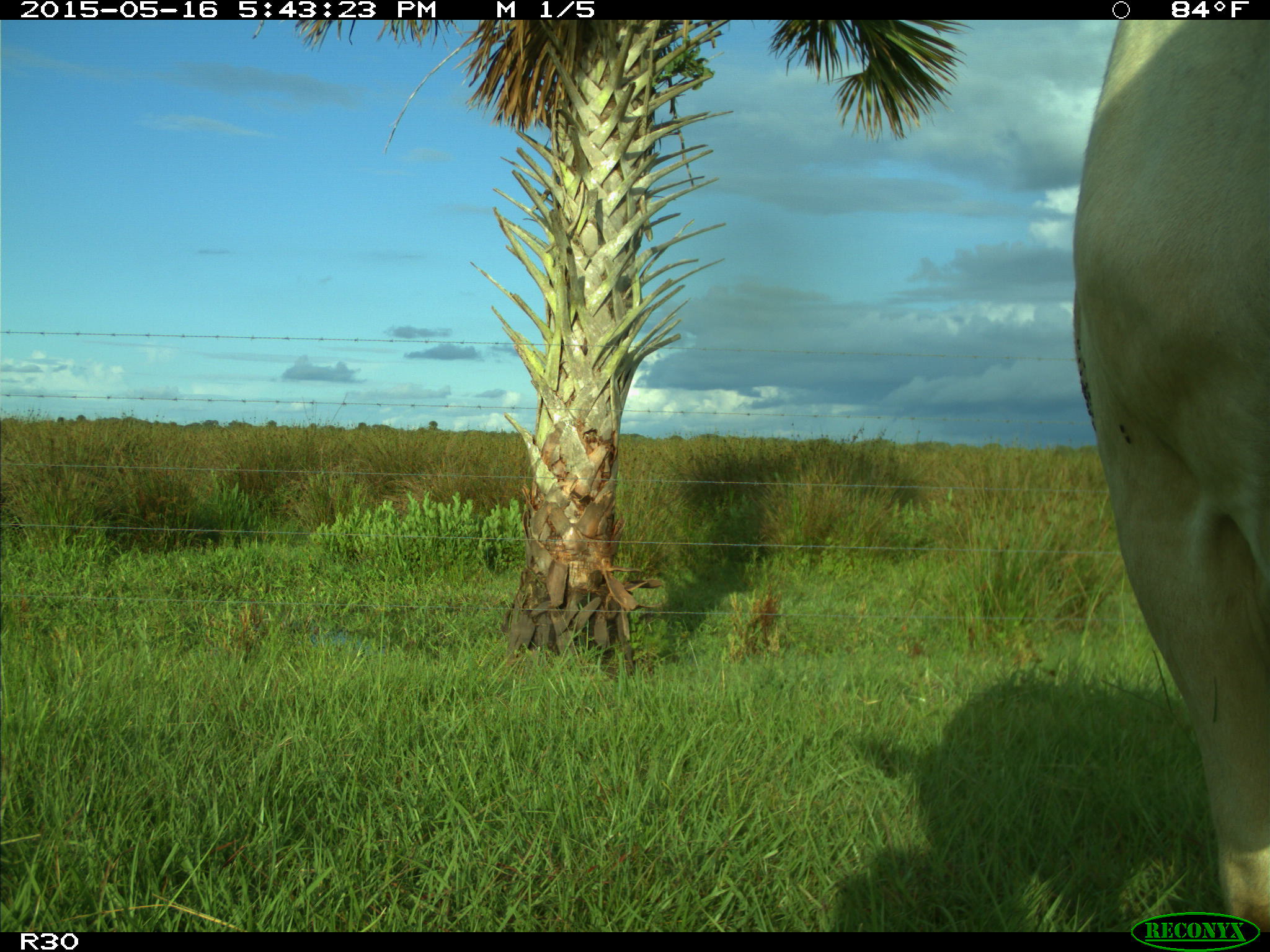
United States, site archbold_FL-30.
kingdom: Animalia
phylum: Chordata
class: Mammalia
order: Artiodactyla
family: Bovidae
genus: Bos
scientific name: Bos taurus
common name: domestic cow